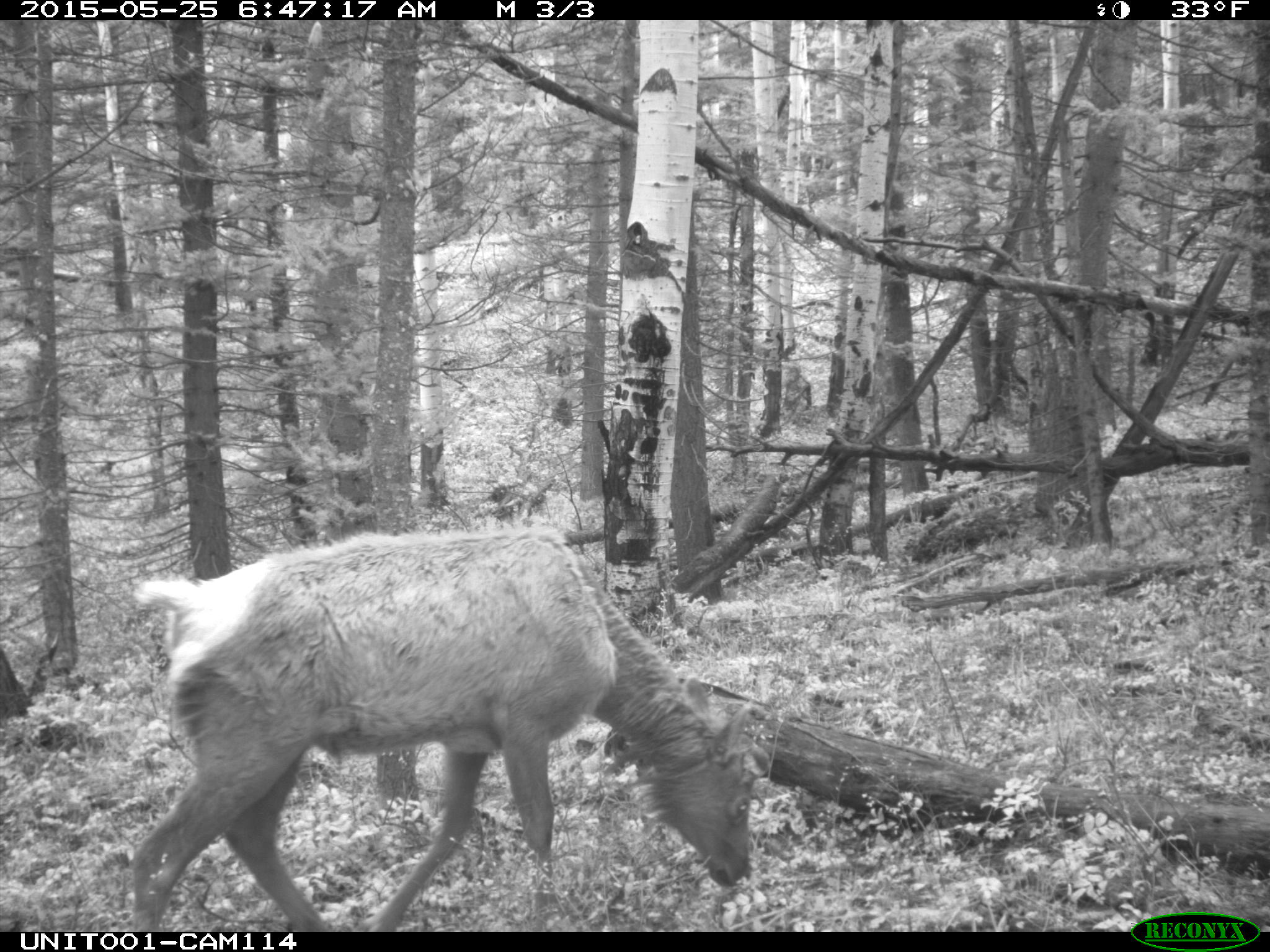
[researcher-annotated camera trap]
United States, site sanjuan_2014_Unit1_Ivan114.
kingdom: Animalia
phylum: Chordata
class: Mammalia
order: Artiodactyla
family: Cervidae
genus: Cervus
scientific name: Cervus elaphus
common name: red deer